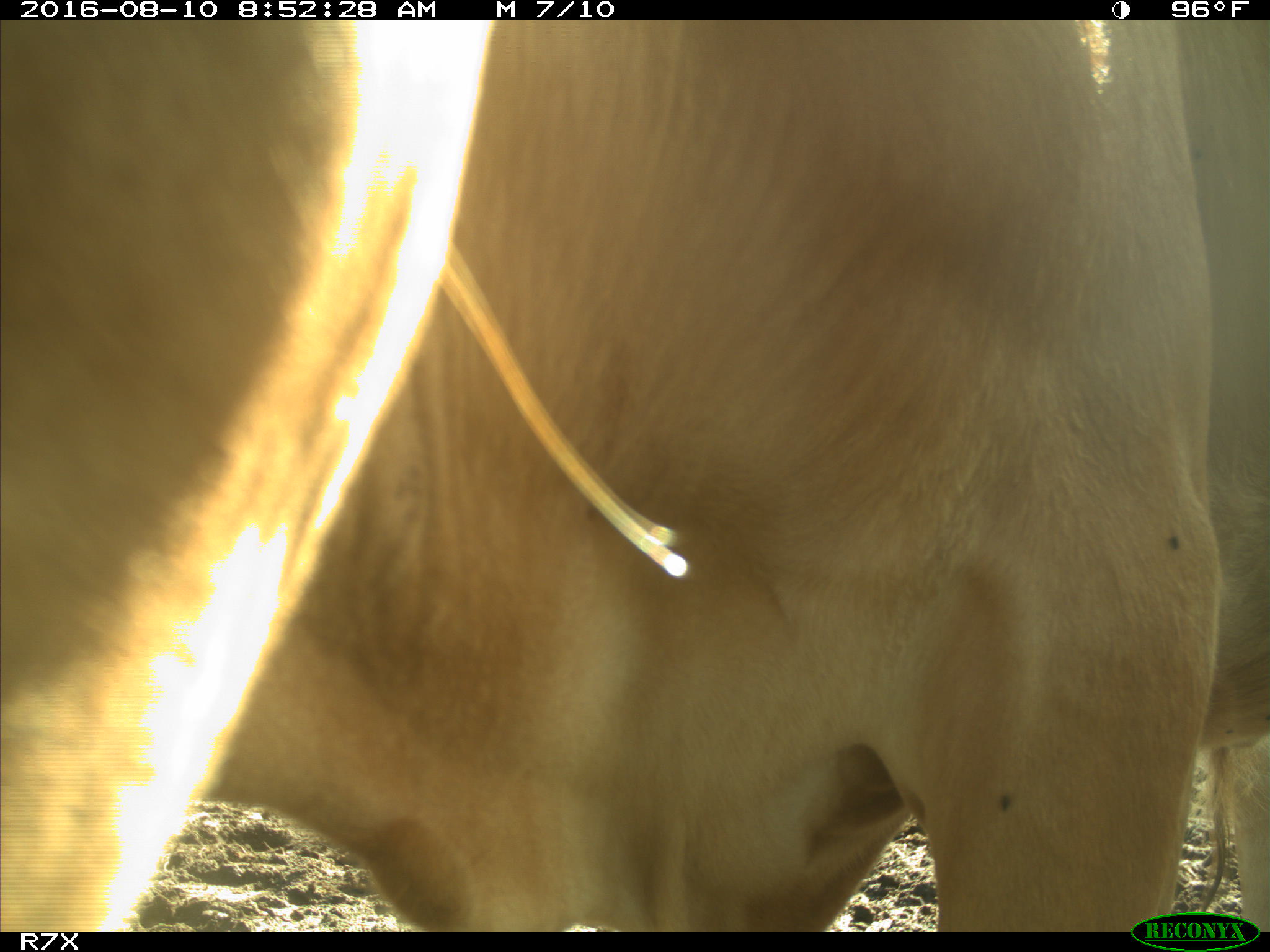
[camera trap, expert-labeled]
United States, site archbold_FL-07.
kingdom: Animalia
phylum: Chordata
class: Mammalia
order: Artiodactyla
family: Bovidae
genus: Bos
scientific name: Bos taurus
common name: domestic cow